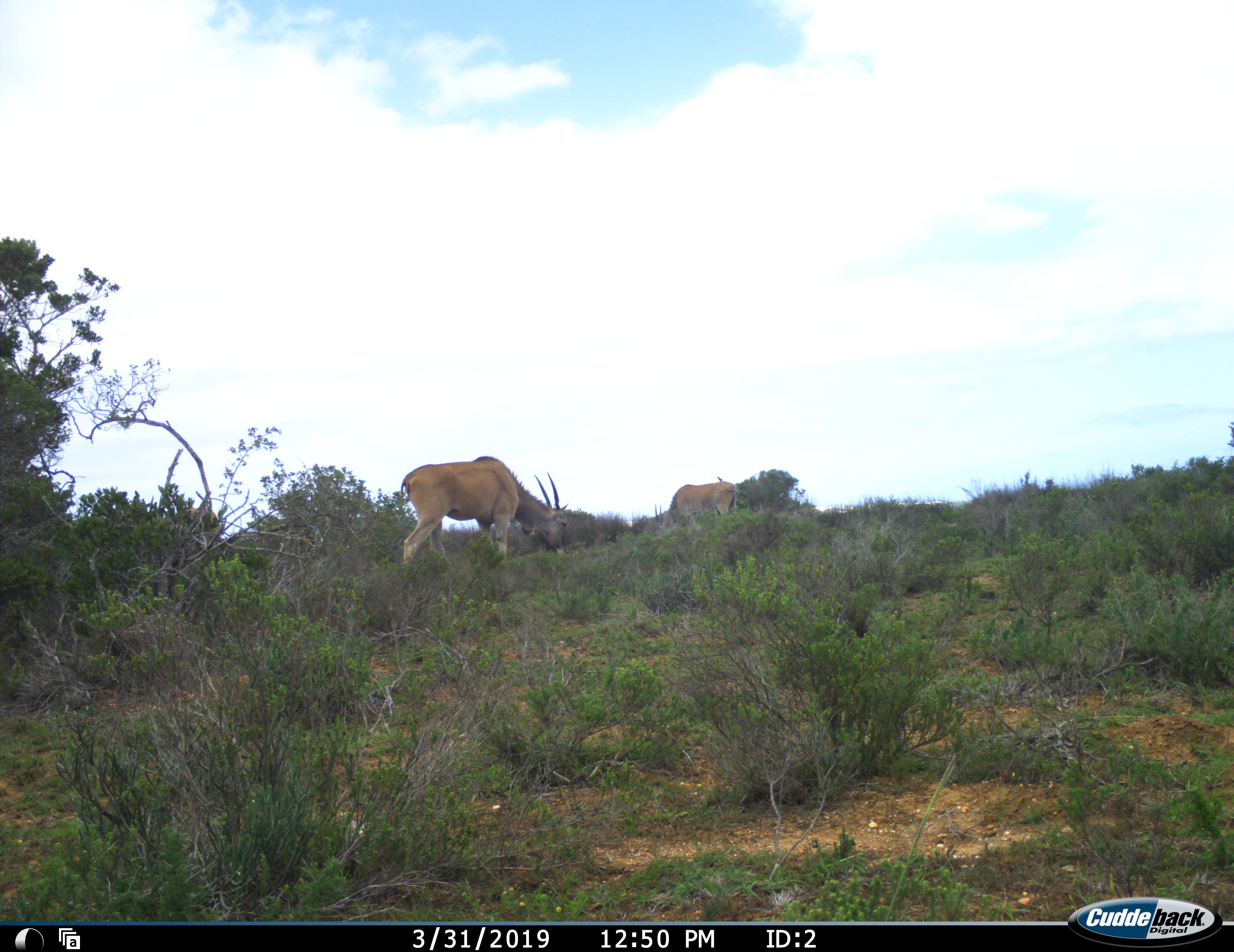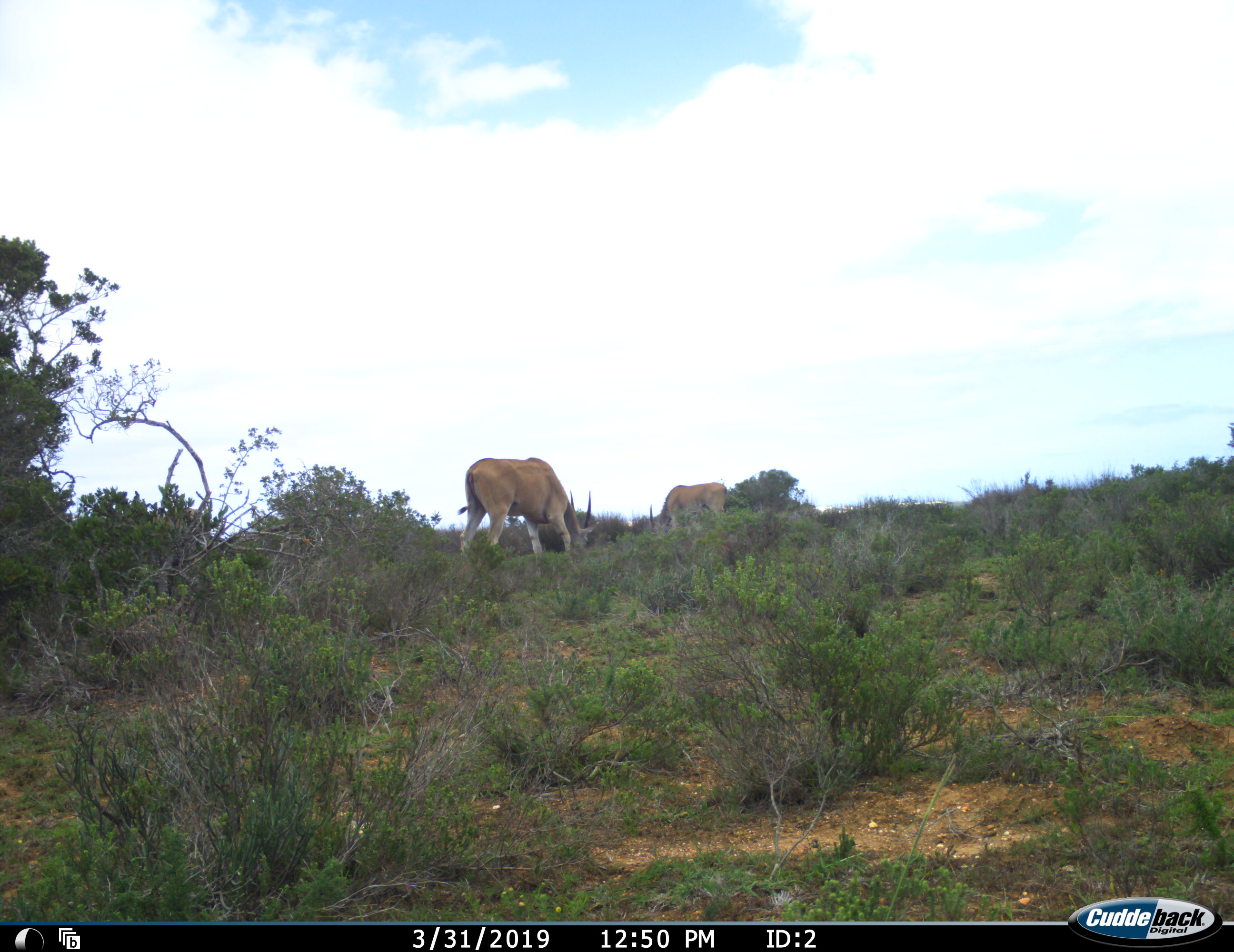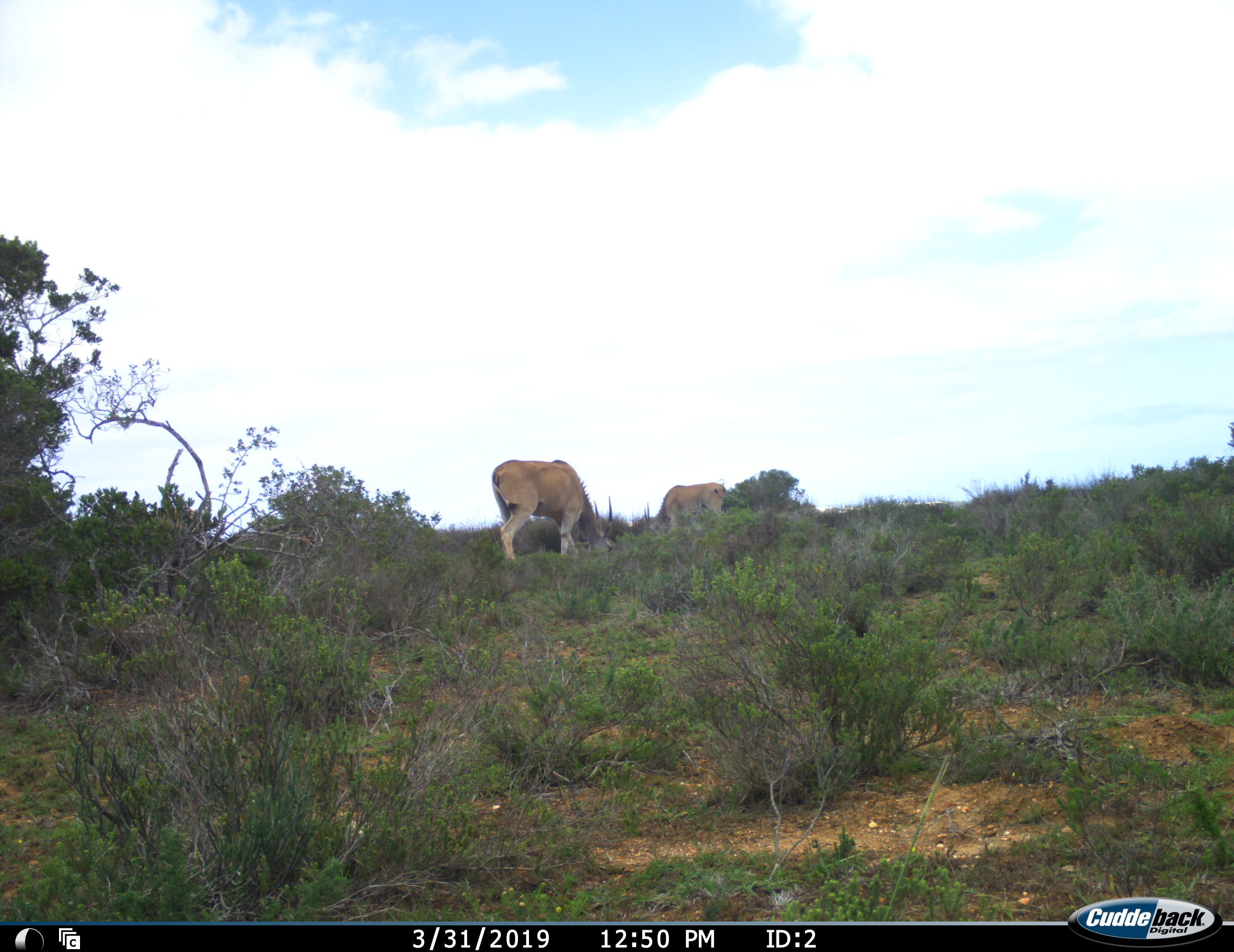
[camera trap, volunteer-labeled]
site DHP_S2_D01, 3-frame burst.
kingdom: Animalia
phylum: Chordata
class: Mammalia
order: Artiodactyla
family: Bovidae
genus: Tragelaphus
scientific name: Tragelaphus oryx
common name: eland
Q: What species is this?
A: Eland (Tragelaphus oryx).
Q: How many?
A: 2.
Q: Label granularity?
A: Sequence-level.